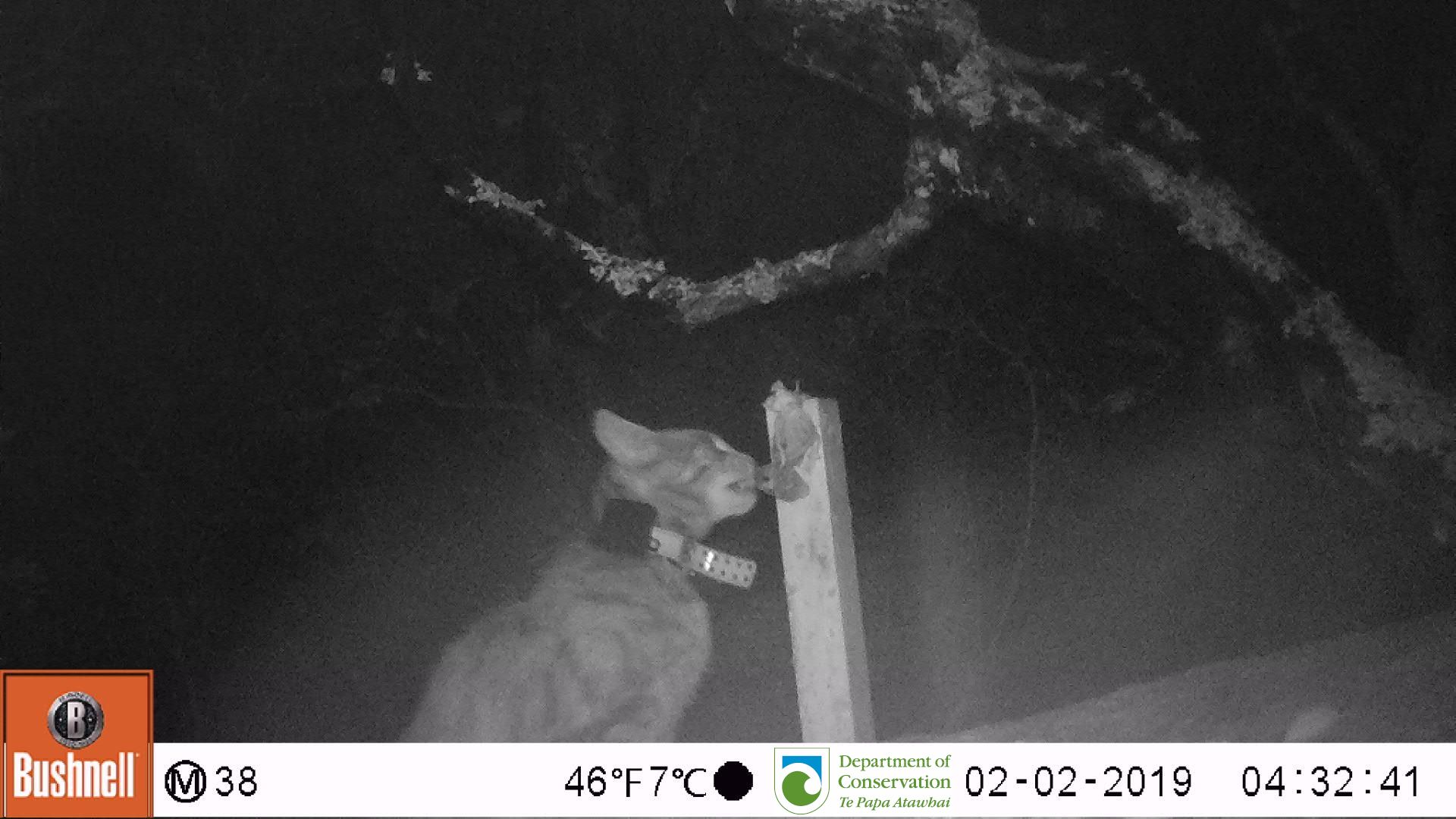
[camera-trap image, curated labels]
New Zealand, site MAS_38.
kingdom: Animalia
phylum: Chordata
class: Mammalia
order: Carnivora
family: Felidae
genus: Felis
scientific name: Felis catus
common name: domestic cat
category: cat